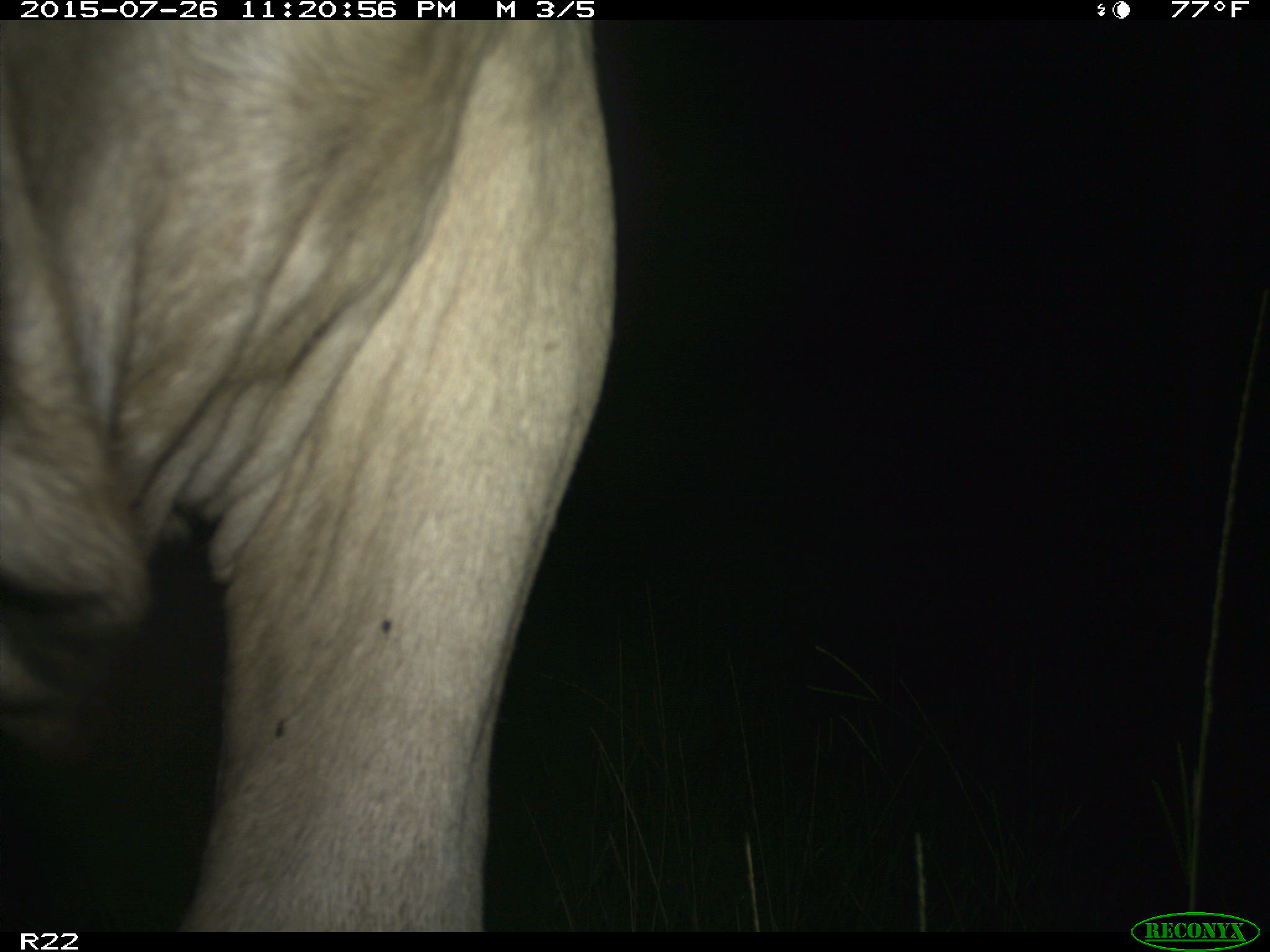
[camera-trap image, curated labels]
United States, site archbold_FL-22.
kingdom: Animalia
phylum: Chordata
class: Mammalia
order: Artiodactyla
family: Bovidae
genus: Bos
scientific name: Bos taurus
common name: domestic cow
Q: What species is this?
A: Bos taurus (domestic cow).